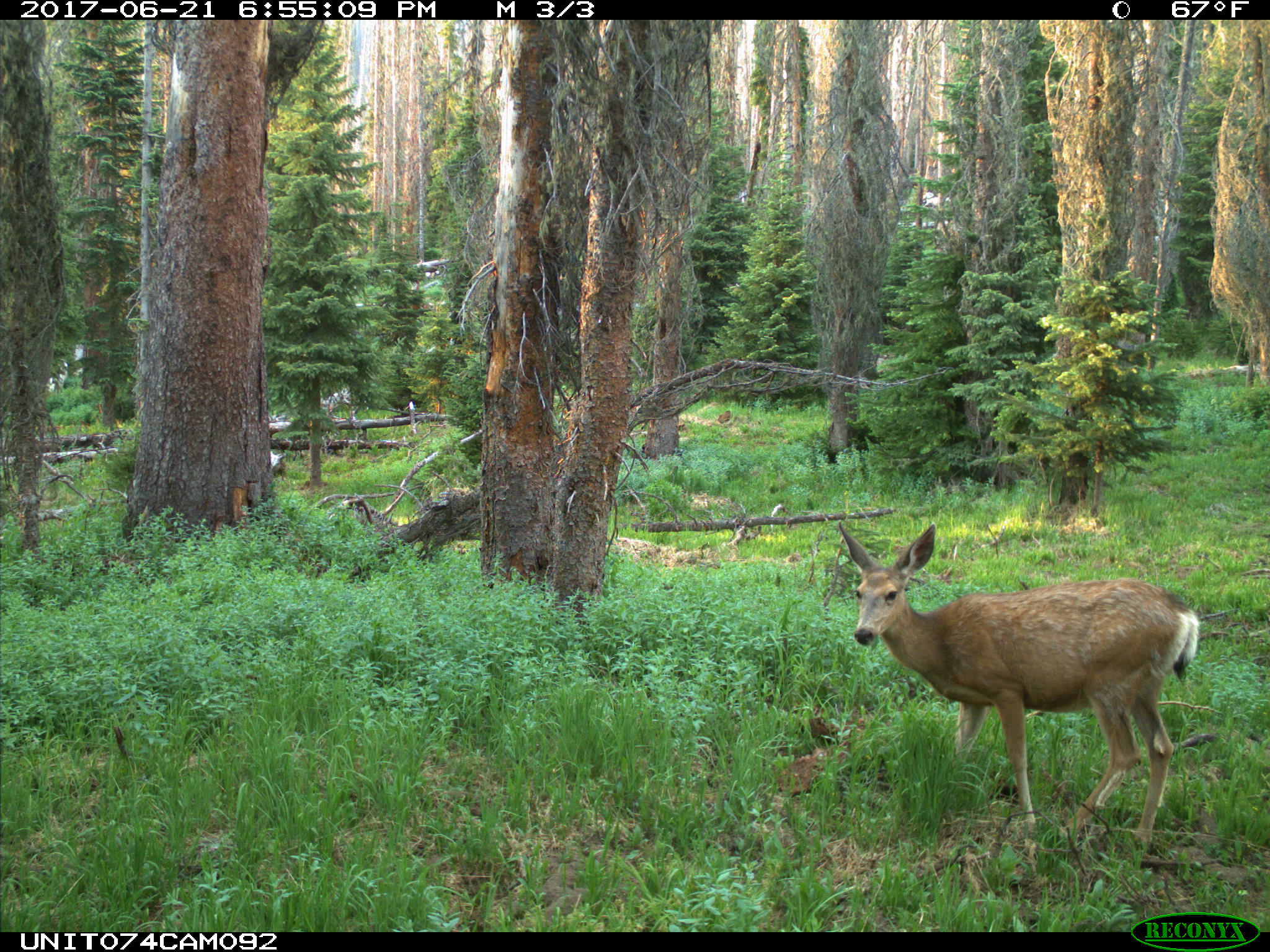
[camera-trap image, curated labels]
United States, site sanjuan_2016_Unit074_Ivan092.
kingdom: Animalia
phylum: Chordata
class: Mammalia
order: Artiodactyla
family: Cervidae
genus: Odocoileus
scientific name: Odocoileus hemionus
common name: mule deer